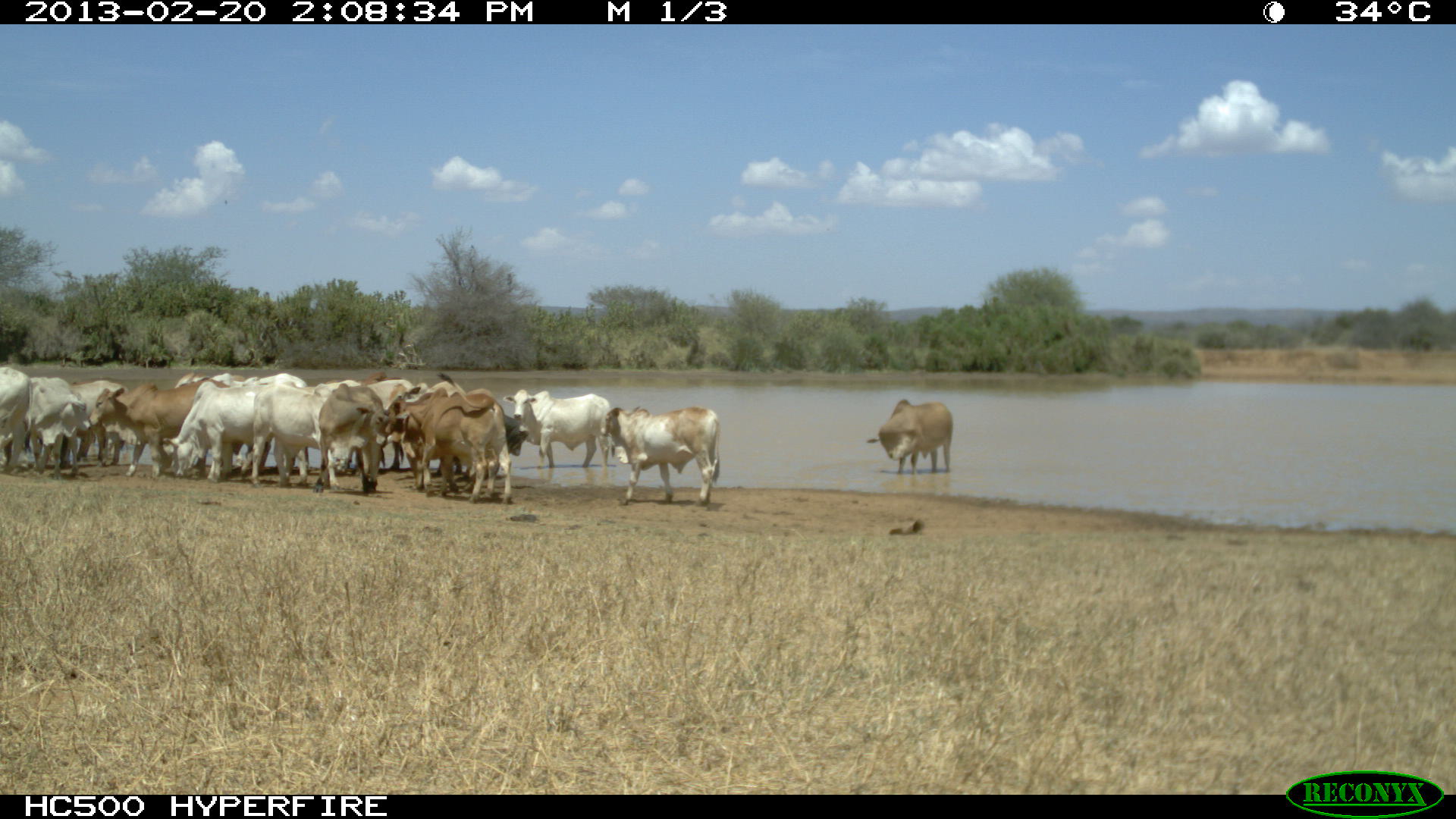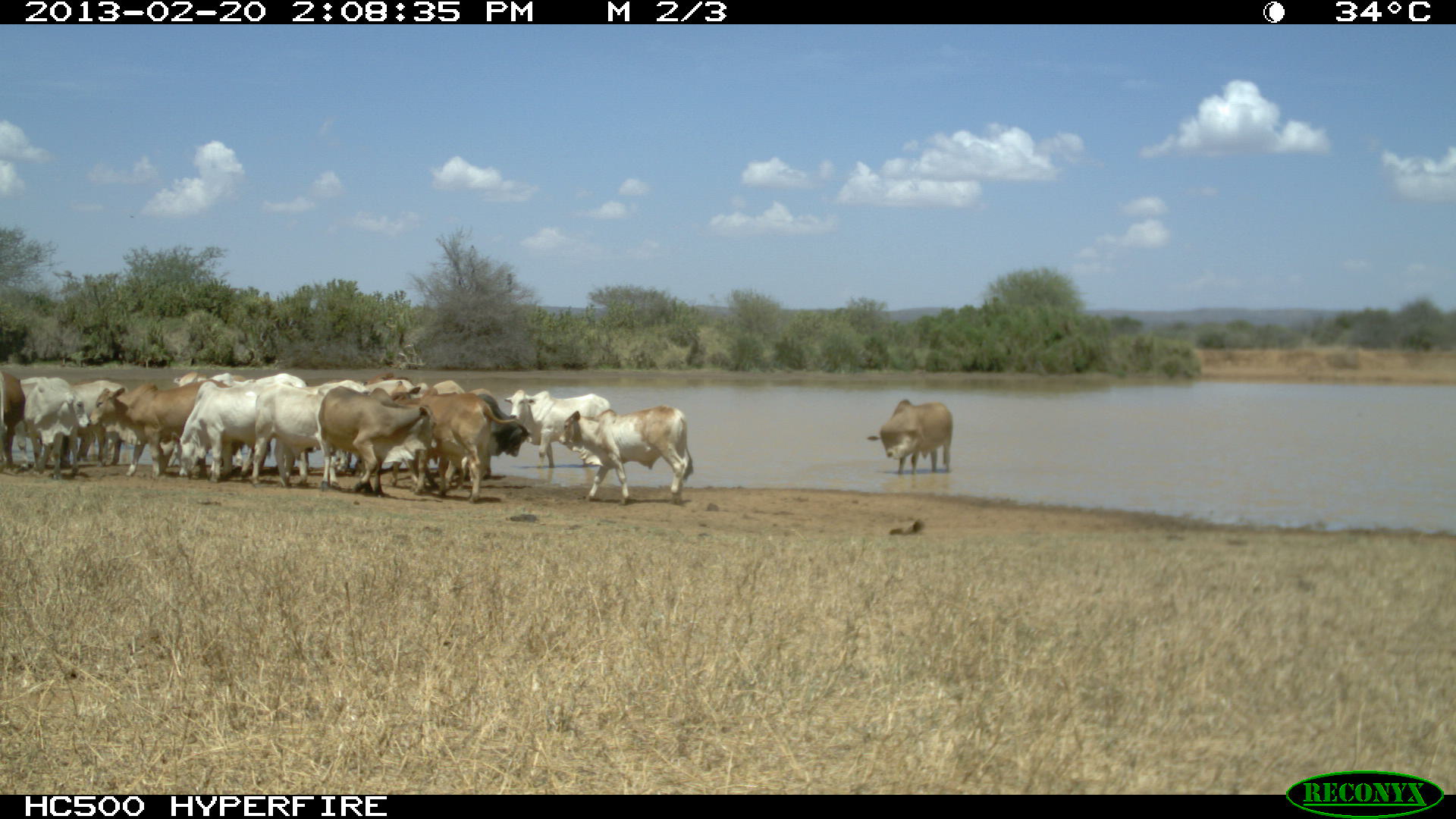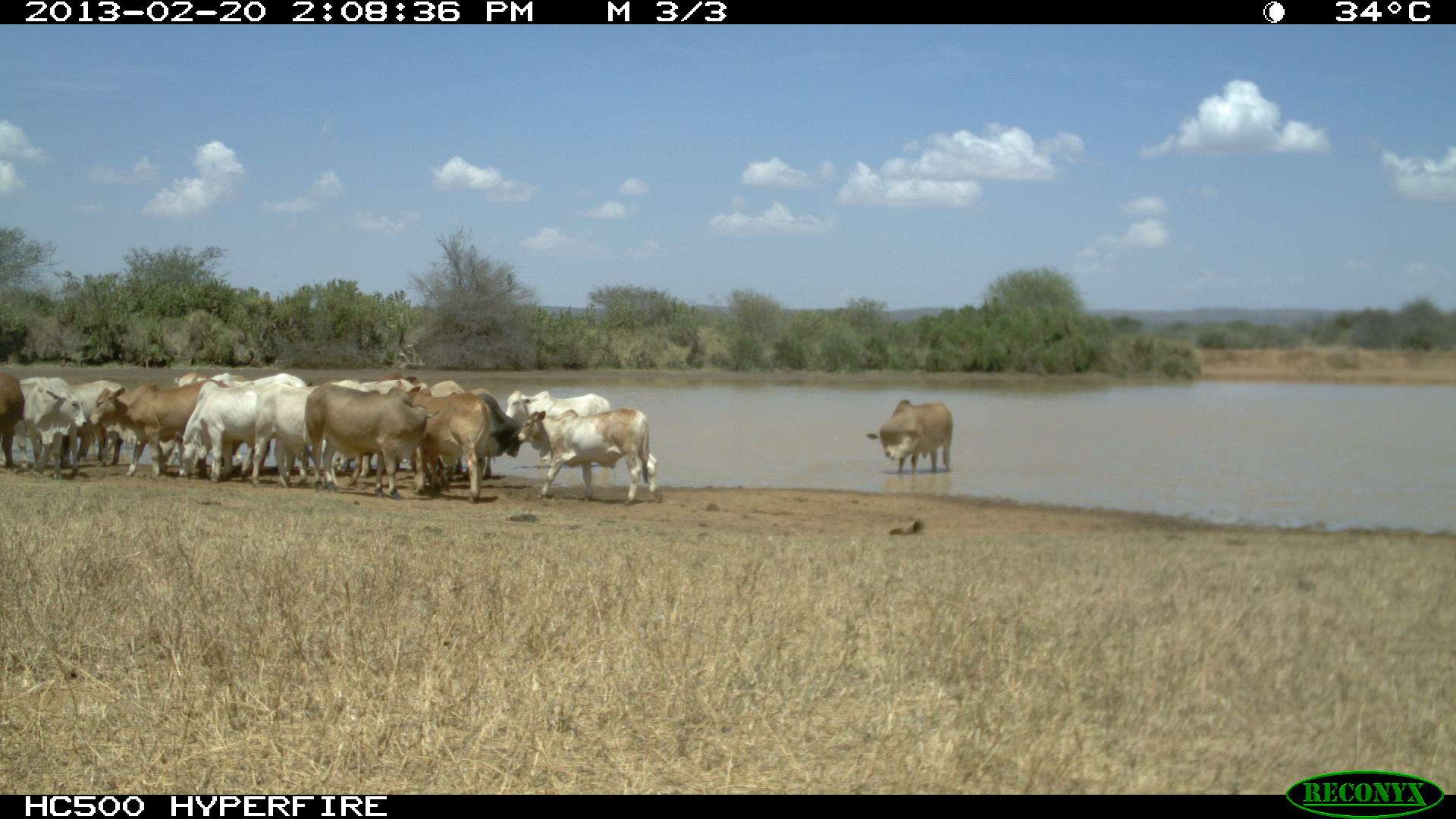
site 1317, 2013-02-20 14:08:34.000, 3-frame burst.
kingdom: Animalia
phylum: Chordata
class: Mammalia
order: Artiodactyla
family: Bovidae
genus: Bos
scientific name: Bos taurus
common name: domestic cattle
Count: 17.